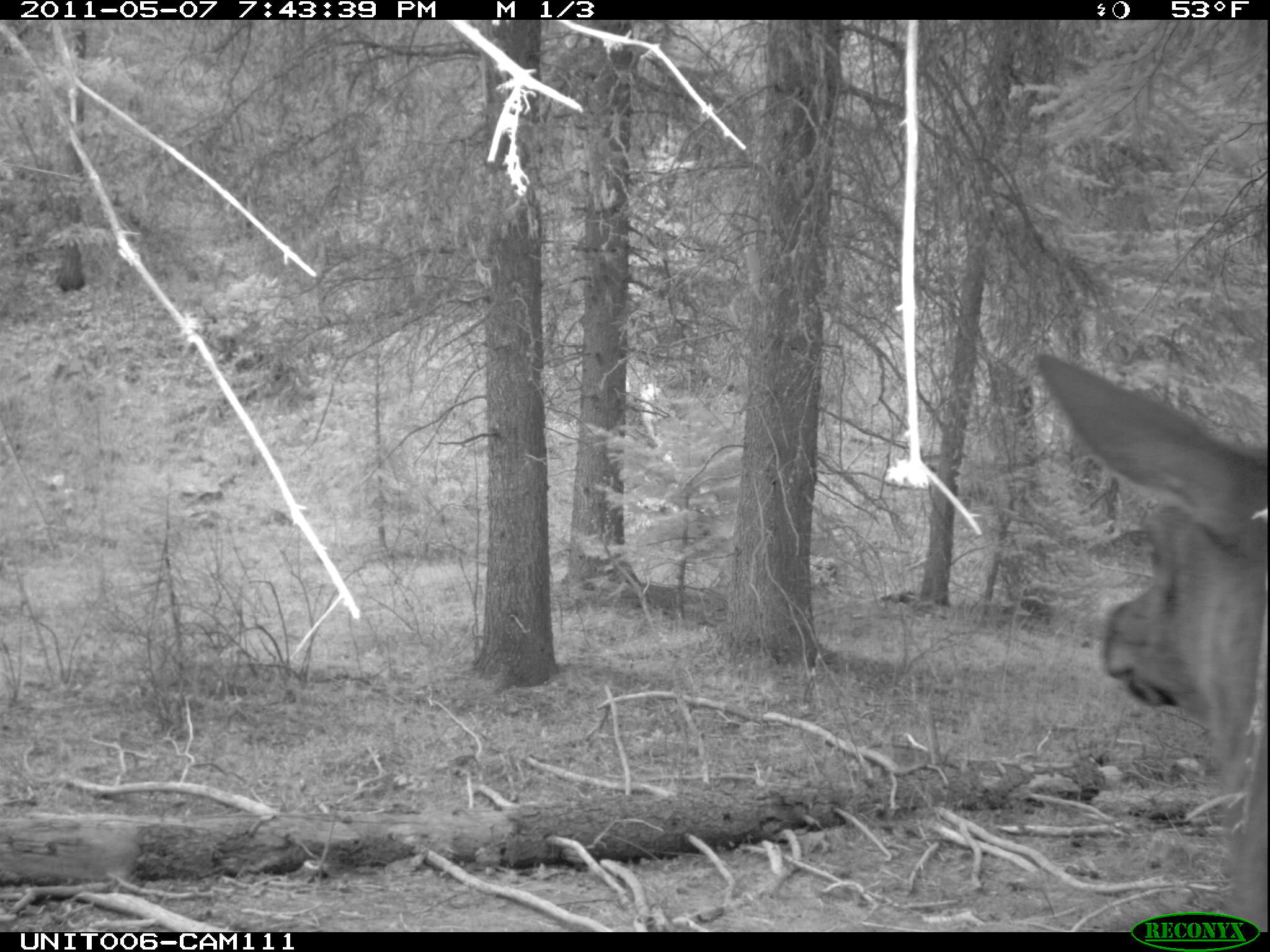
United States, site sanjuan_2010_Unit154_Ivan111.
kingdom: Animalia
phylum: Chordata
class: Mammalia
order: Artiodactyla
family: Cervidae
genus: Cervus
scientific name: Cervus elaphus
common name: red deer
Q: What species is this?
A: Cervus elaphus (red deer).